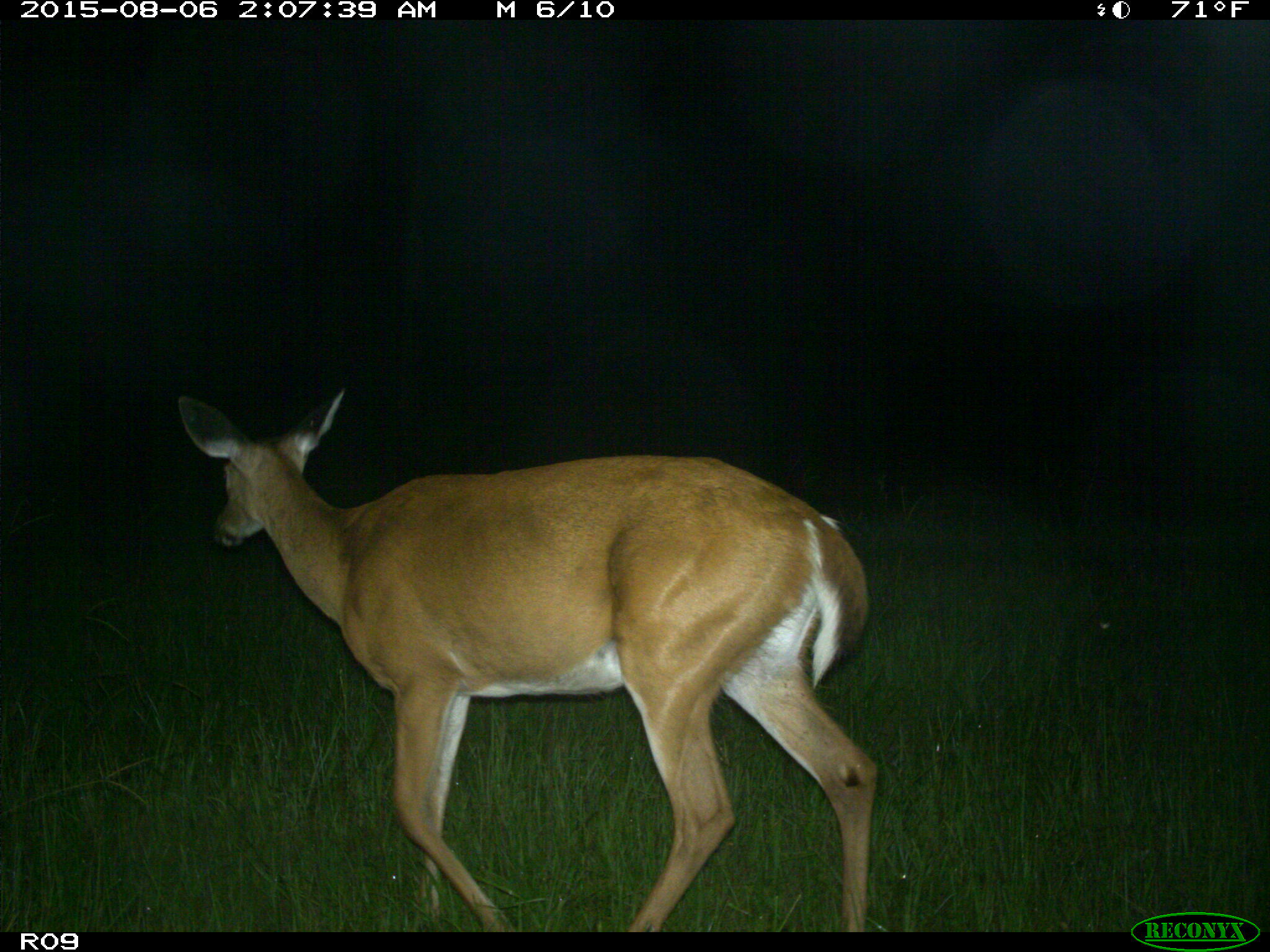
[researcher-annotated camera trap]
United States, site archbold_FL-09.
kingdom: Animalia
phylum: Chordata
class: Mammalia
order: Artiodactyla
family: Cervidae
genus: Odocoileus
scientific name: Odocoileus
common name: deer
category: unidentified deer